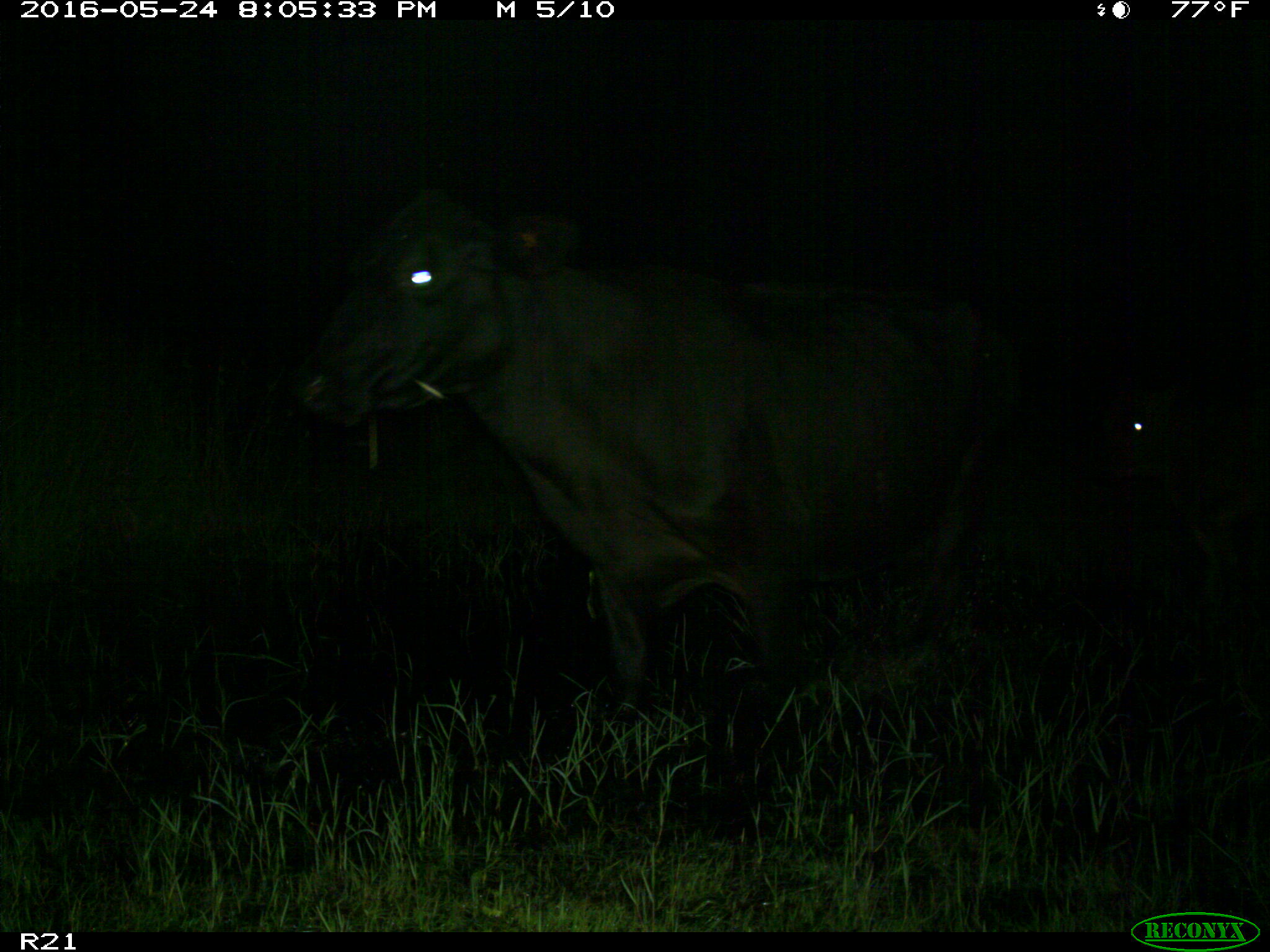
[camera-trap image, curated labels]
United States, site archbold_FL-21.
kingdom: Animalia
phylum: Chordata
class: Mammalia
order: Artiodactyla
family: Bovidae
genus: Bos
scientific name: Bos taurus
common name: domestic cow